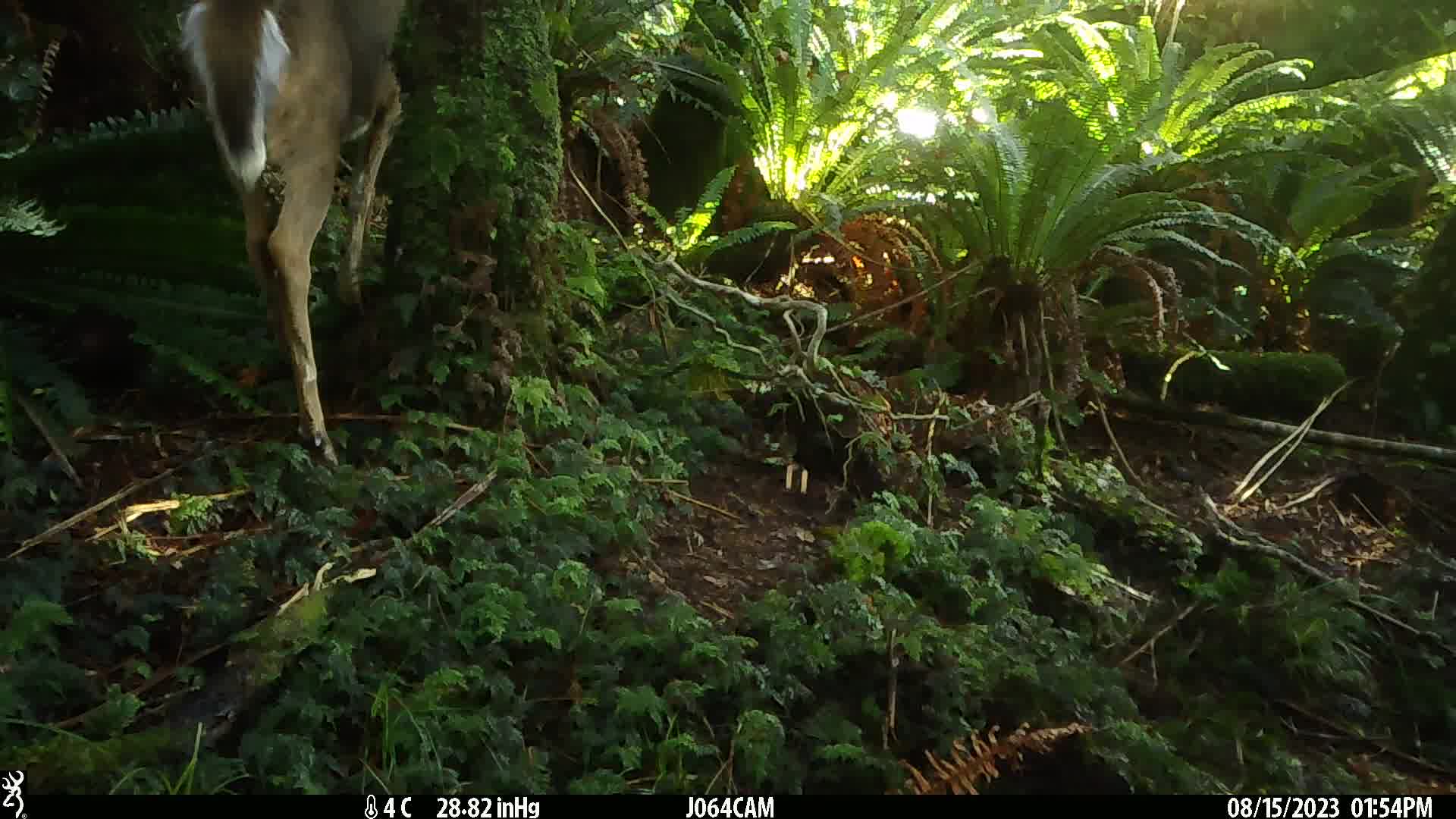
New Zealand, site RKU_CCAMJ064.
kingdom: Animalia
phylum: Chordata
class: Mammalia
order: Artiodactyla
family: Cervidae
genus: Odocoileus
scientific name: Odocoileus virginianus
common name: white-tailed deer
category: white tailed deer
White tailed deer (white-tailed deer) (Odocoileus virginianus).